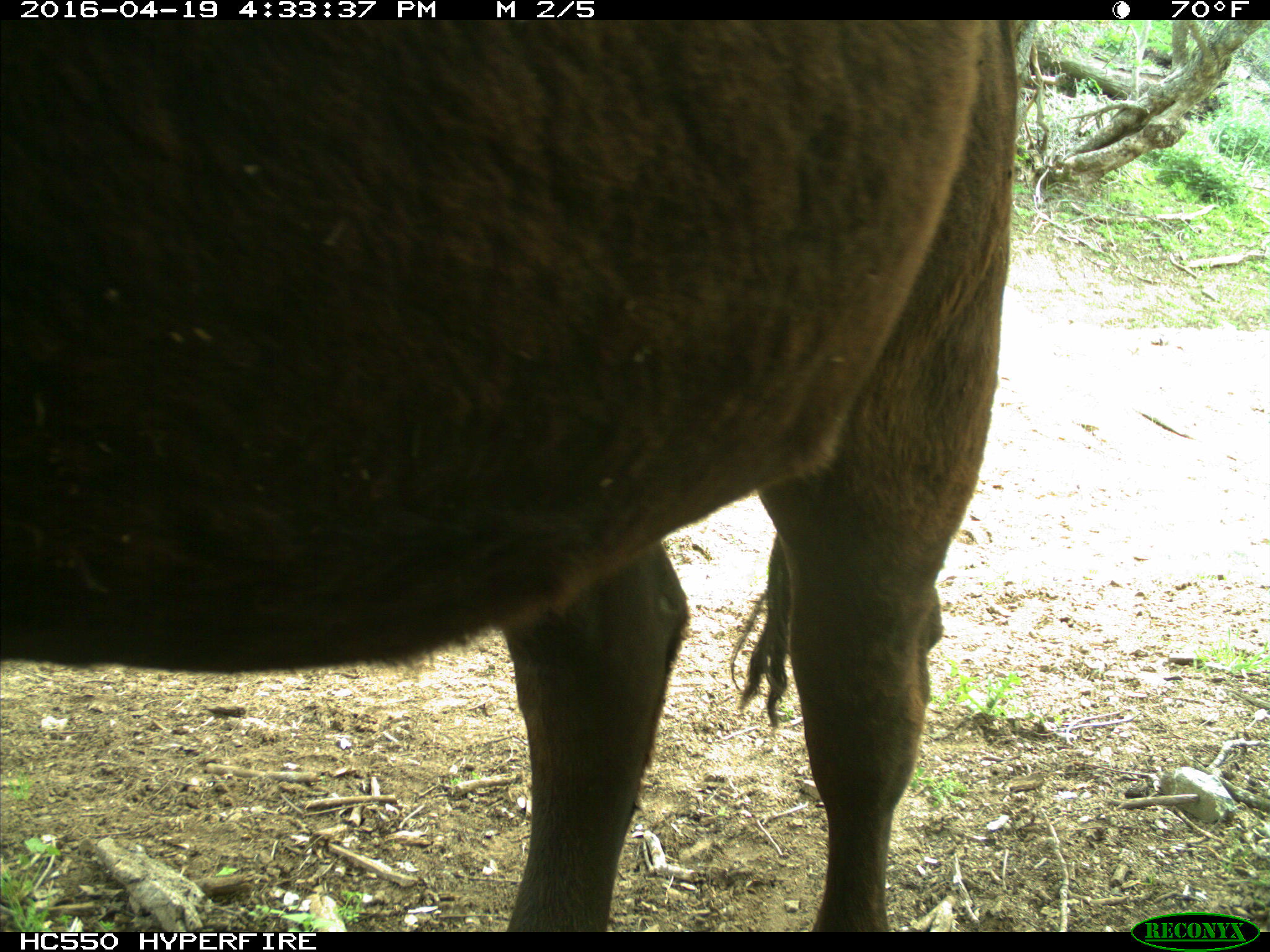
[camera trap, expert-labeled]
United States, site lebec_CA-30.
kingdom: Animalia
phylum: Chordata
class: Mammalia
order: Artiodactyla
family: Bovidae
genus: Bos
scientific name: Bos taurus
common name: domestic cow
Bos taurus (domestic cow).